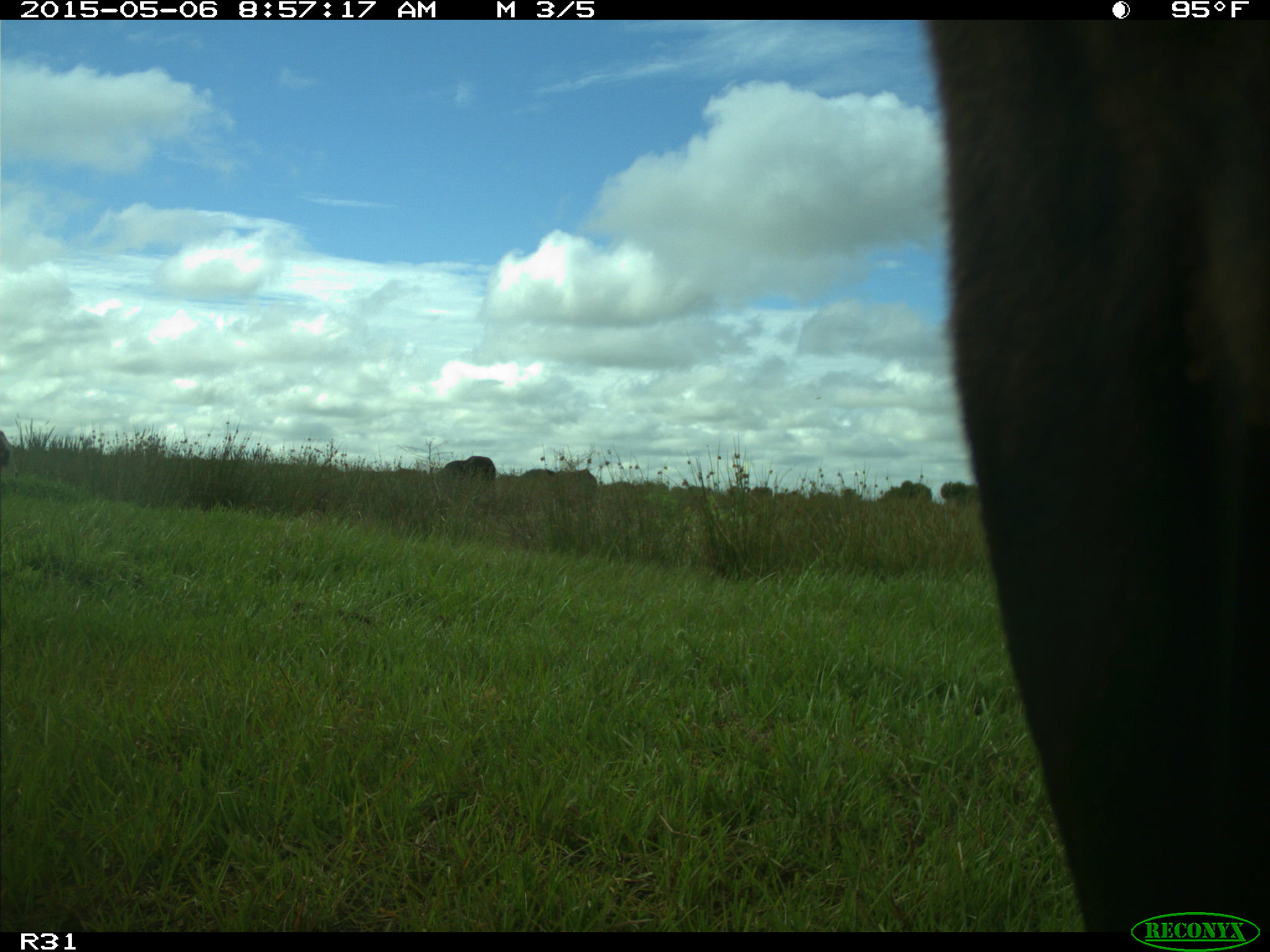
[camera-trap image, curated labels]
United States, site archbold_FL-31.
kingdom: Animalia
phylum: Chordata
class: Mammalia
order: Artiodactyla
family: Bovidae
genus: Bos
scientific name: Bos taurus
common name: domestic cow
Bos taurus (domestic cow).